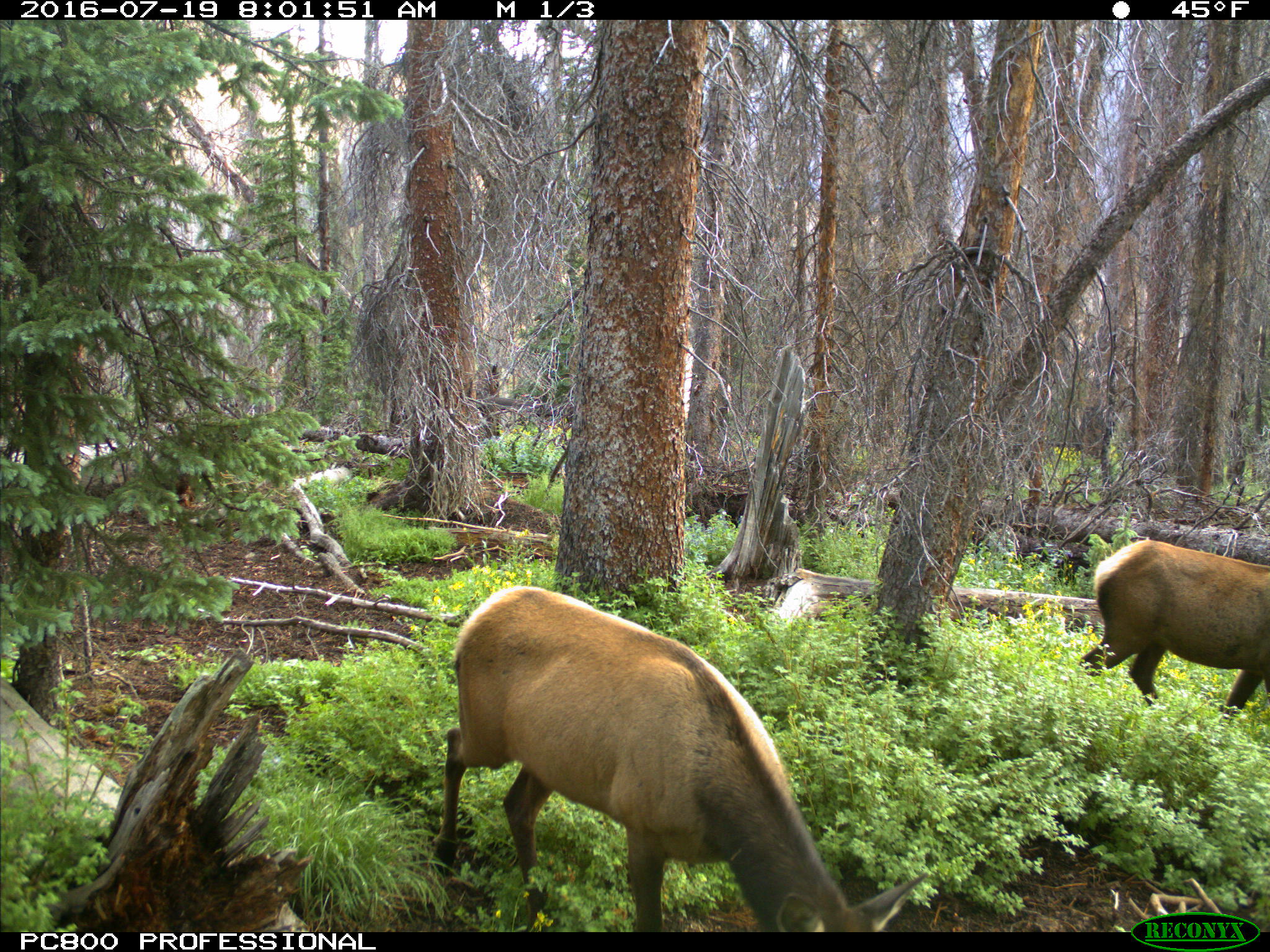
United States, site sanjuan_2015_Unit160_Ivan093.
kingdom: Animalia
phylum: Chordata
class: Mammalia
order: Artiodactyla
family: Cervidae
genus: Cervus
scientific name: Cervus elaphus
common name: red deer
Cervus elaphus (red deer).